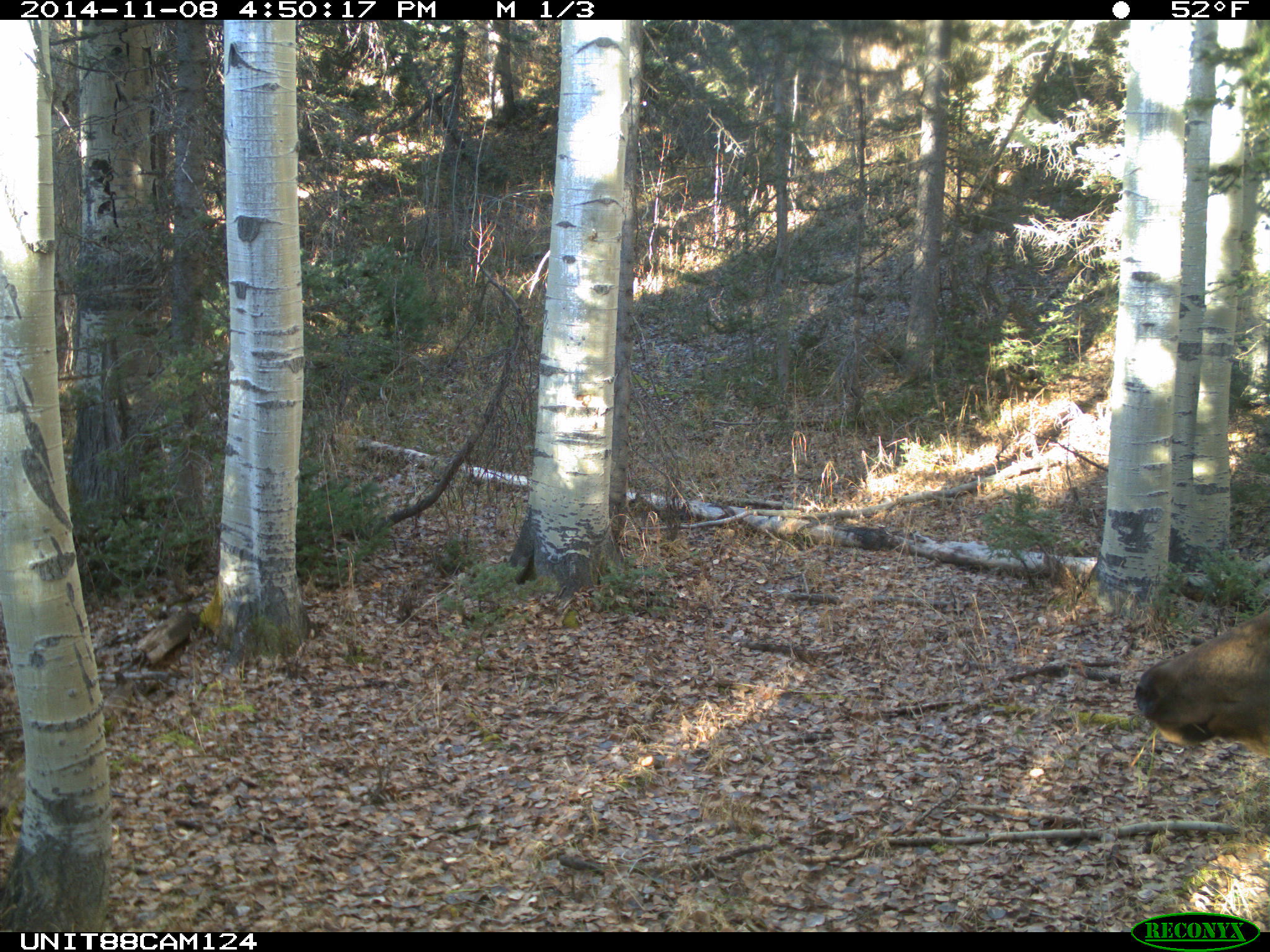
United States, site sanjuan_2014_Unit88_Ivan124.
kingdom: Animalia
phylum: Chordata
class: Mammalia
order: Artiodactyla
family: Cervidae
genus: Cervus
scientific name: Cervus elaphus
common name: red deer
Cervus elaphus (red deer).